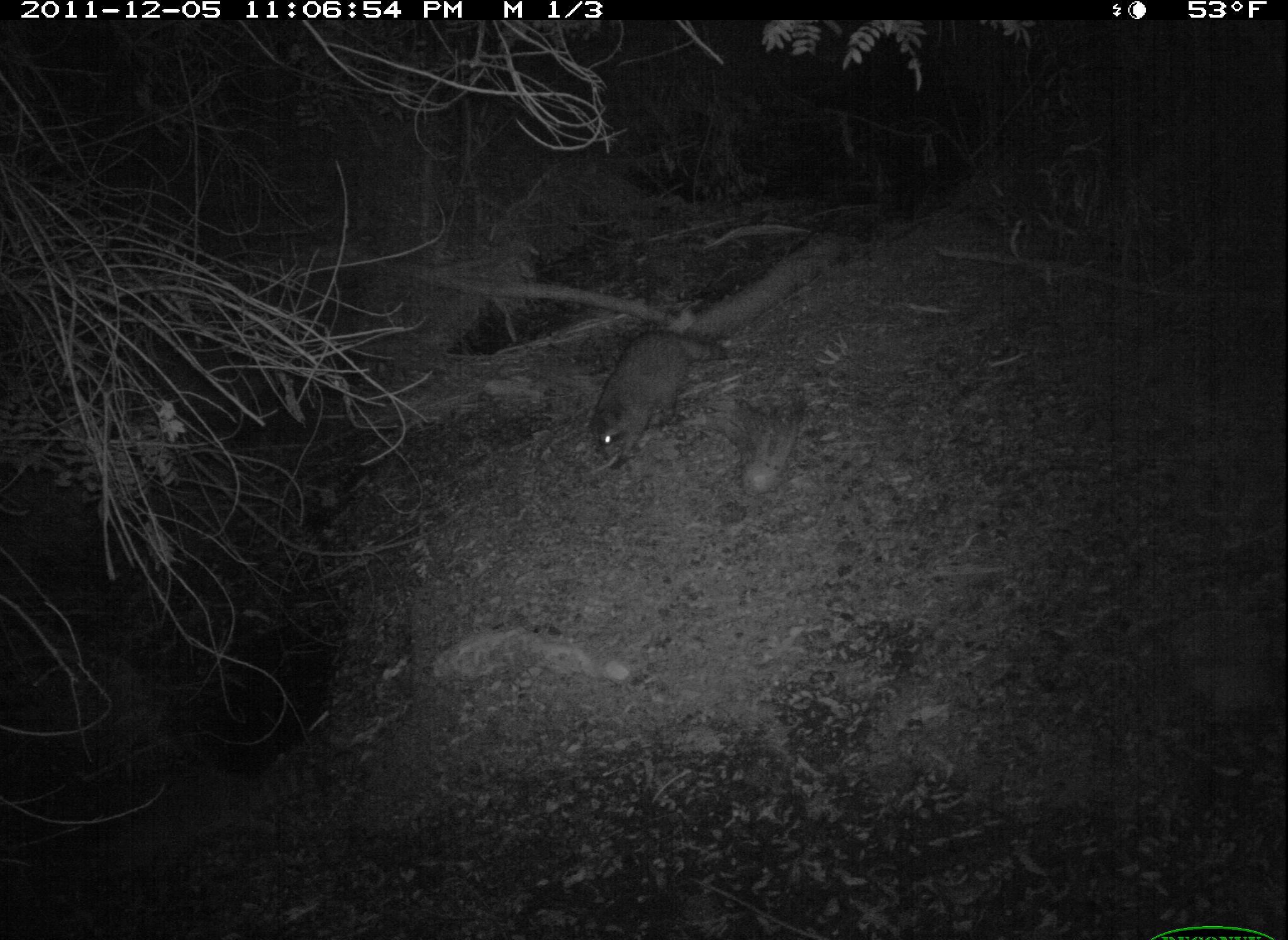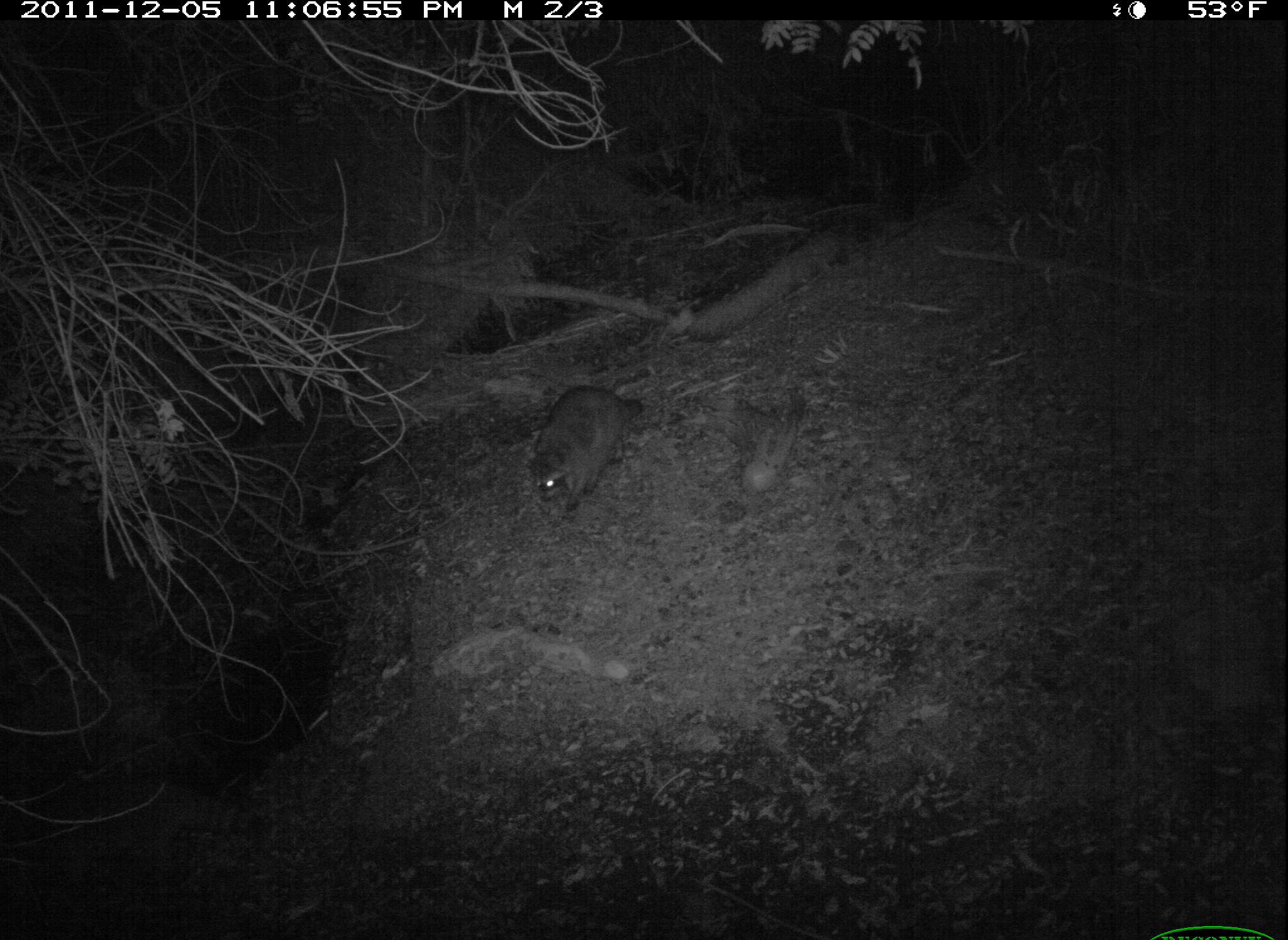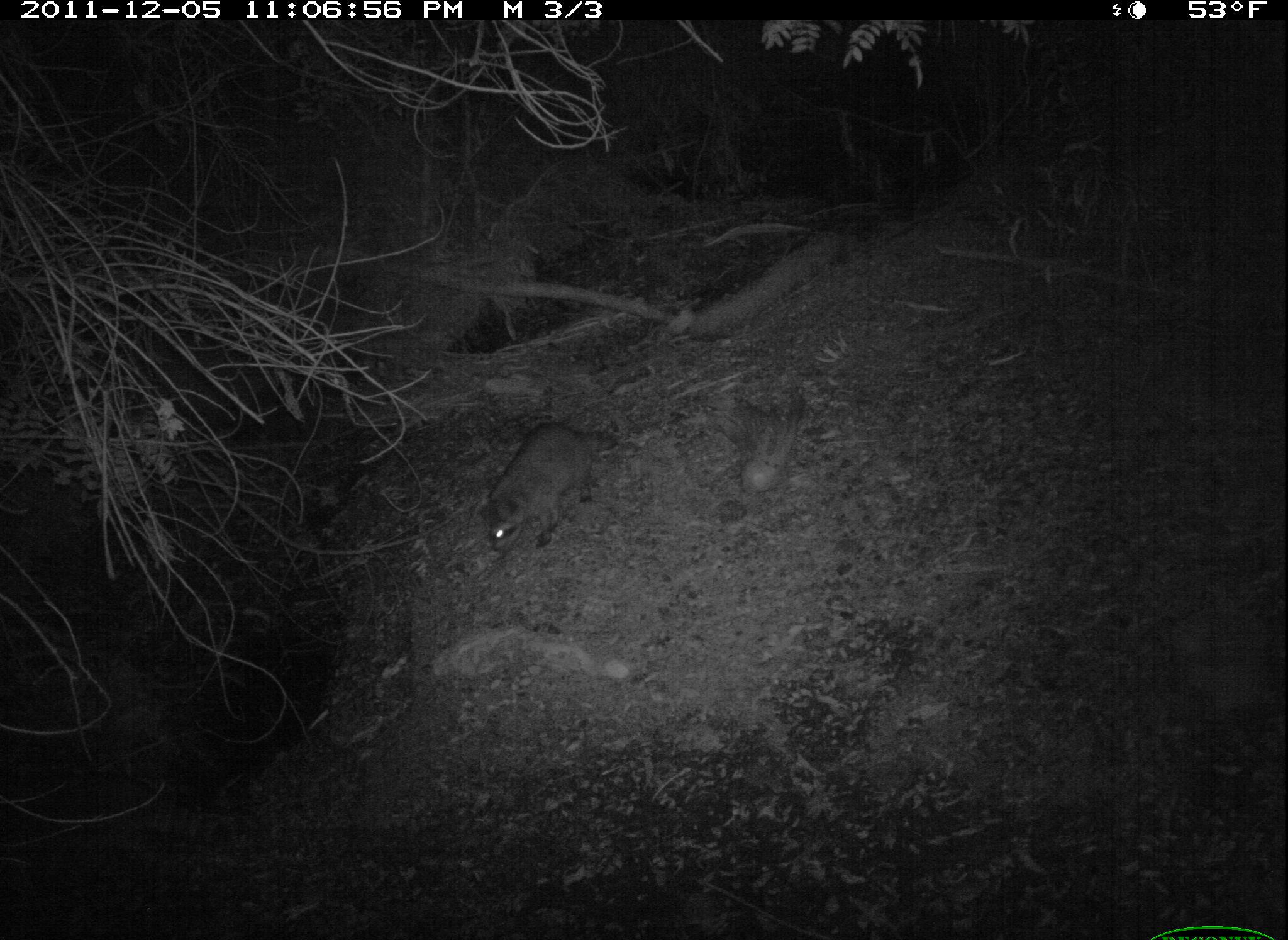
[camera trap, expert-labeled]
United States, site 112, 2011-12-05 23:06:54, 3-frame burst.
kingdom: Animalia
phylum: Chordata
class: Mammalia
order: Carnivora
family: Procyonidae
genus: Procyon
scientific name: Procyon lotor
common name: raccoon